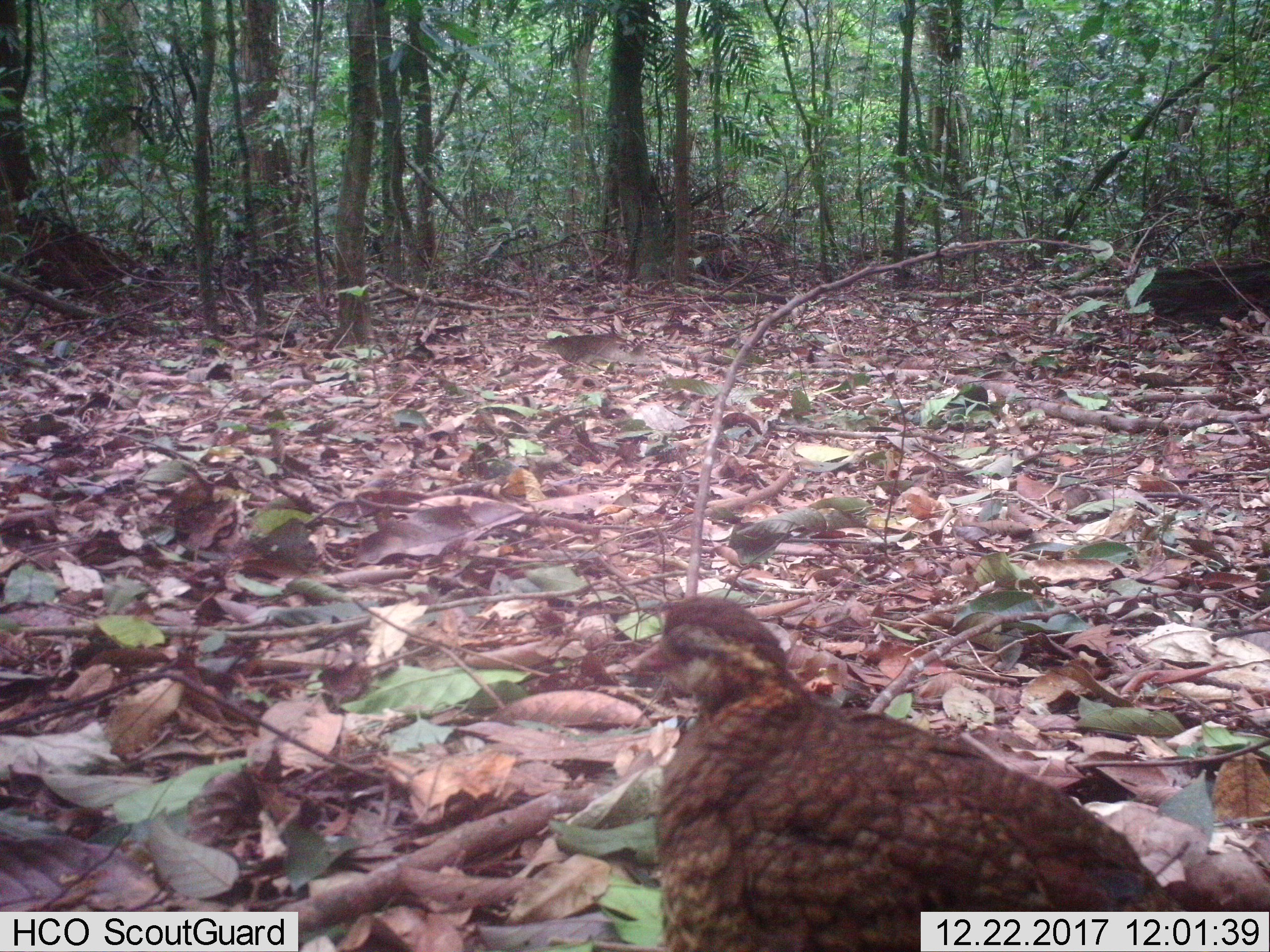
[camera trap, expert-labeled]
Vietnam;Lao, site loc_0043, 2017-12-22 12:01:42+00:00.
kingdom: Animalia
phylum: Chordata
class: Aves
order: Galliformes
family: Phasianidae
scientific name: Phasianidae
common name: partridge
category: unidentified partridge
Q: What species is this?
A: Unidentified partridge (partridge) (Phasianidae).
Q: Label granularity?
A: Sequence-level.